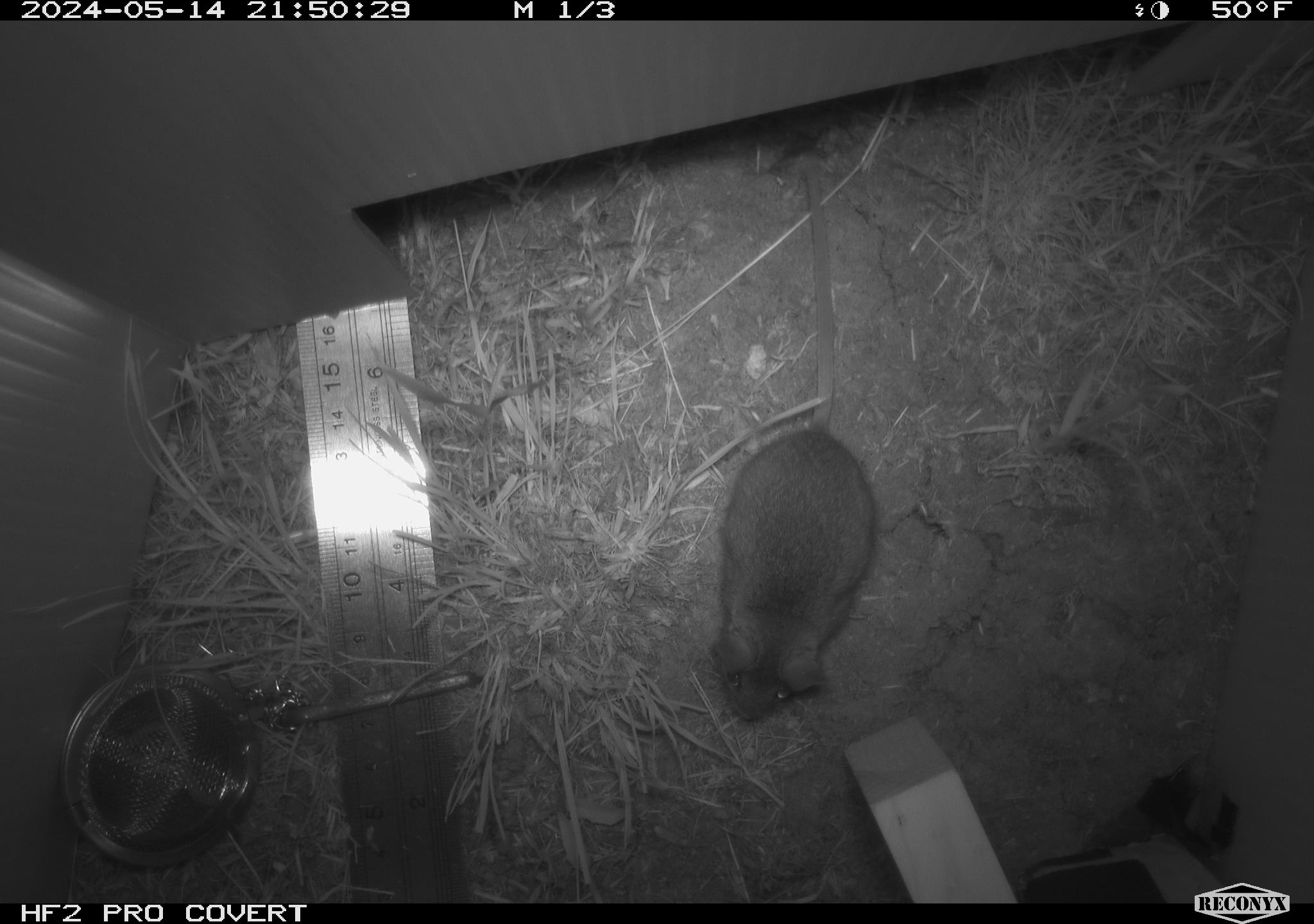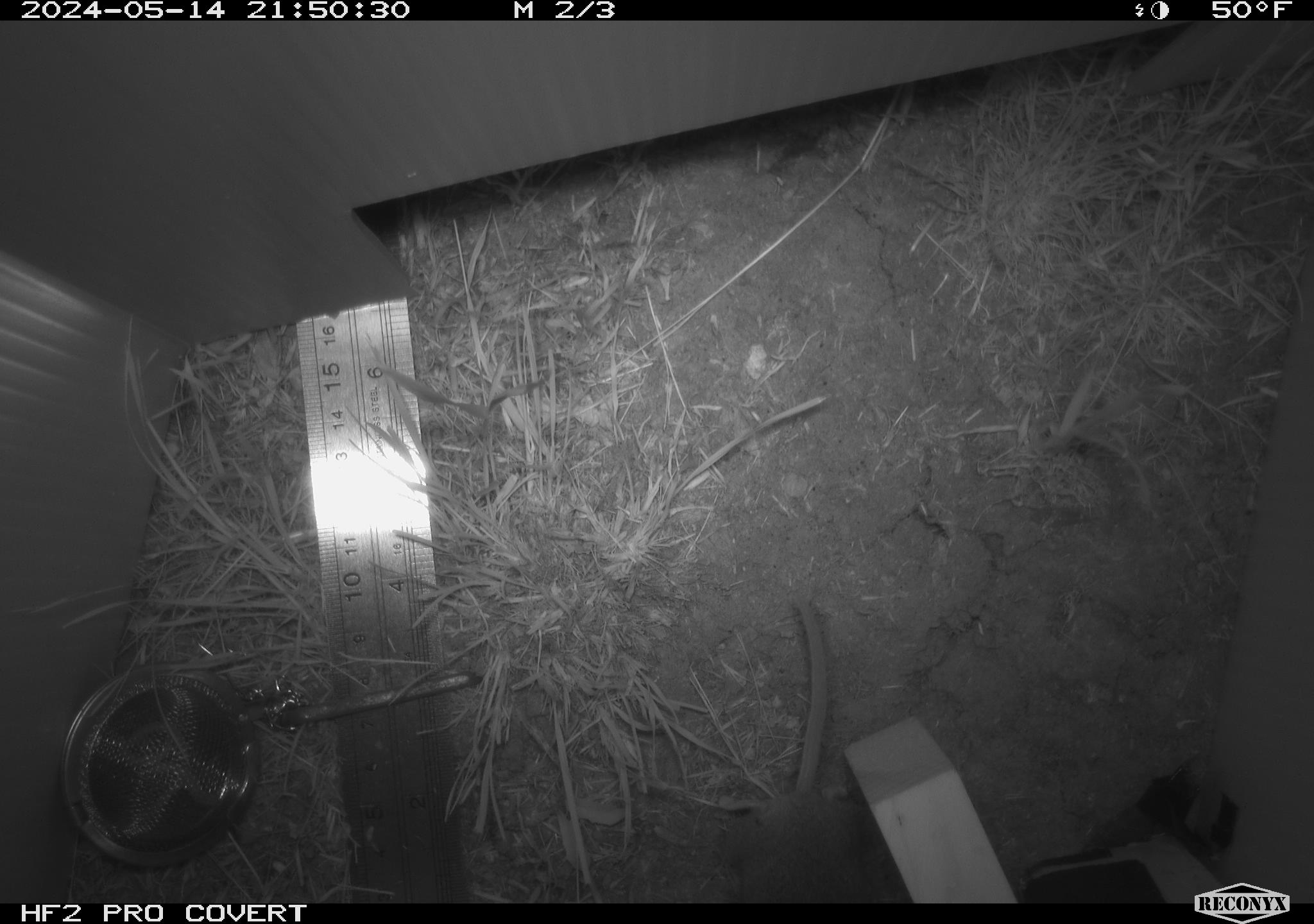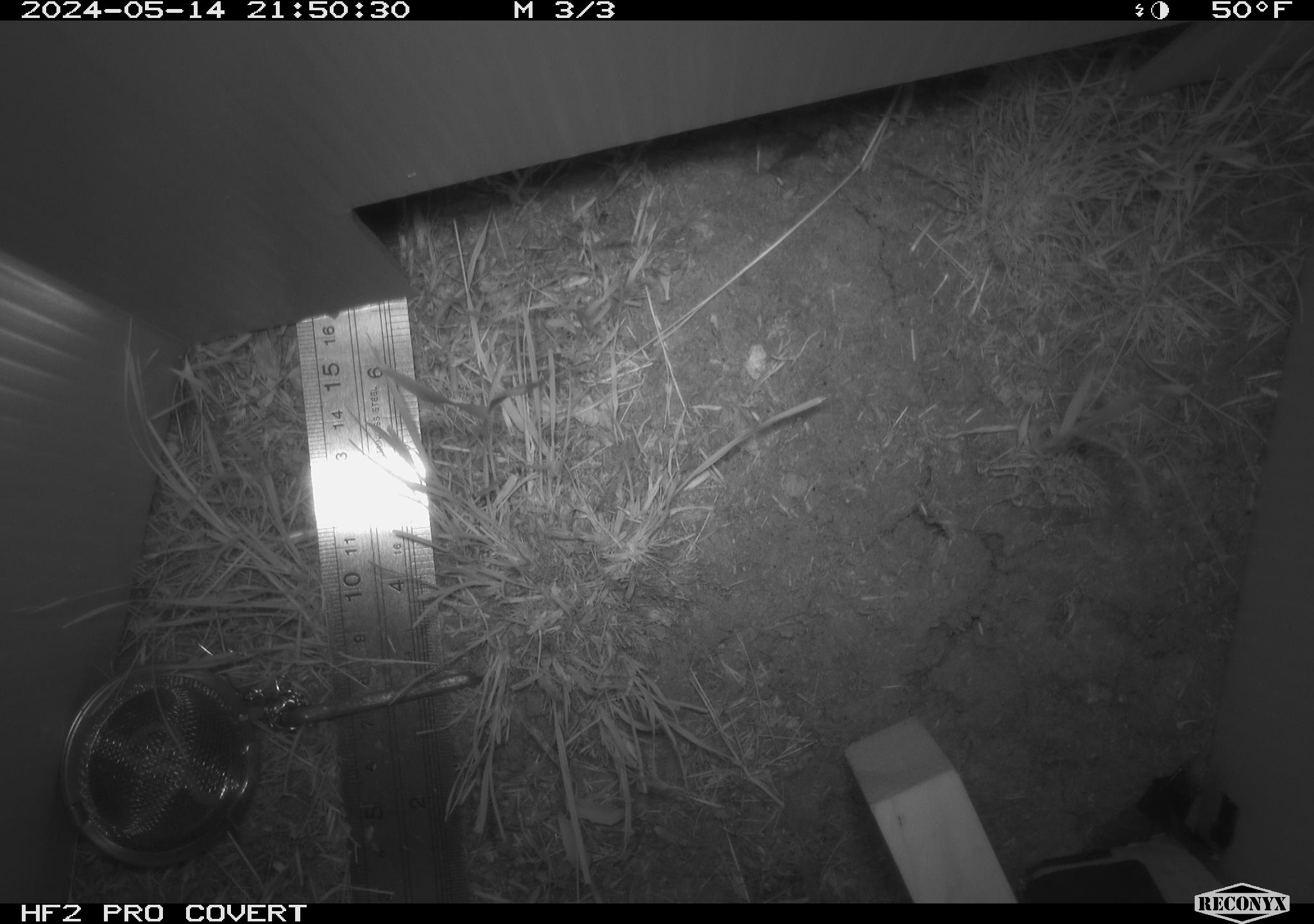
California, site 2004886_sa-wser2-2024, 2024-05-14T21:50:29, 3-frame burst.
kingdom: Animalia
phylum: Chordata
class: Mammalia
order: Rodentia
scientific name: Rodentia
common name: mouse species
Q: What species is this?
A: Mouse species (Rodentia).